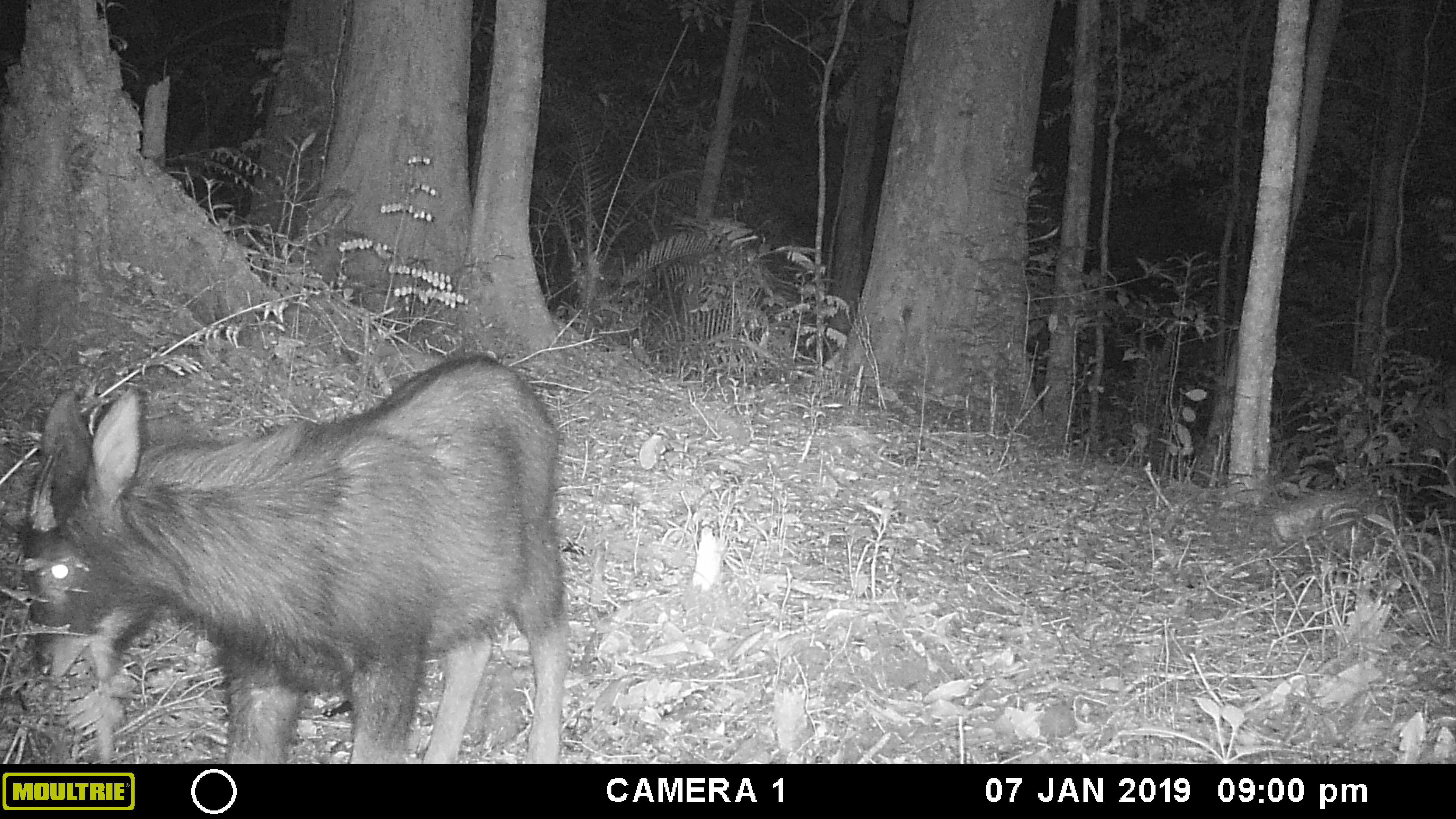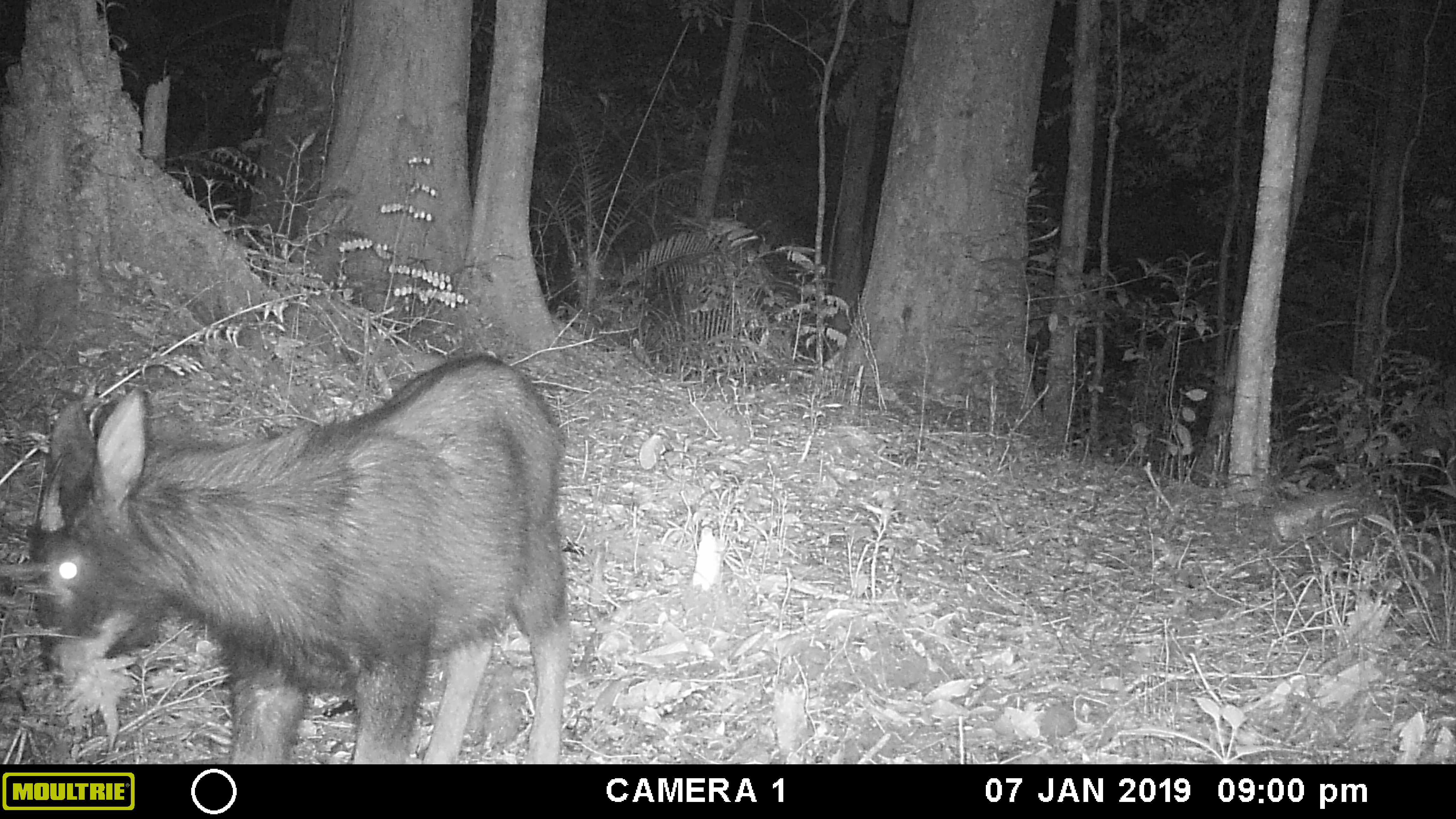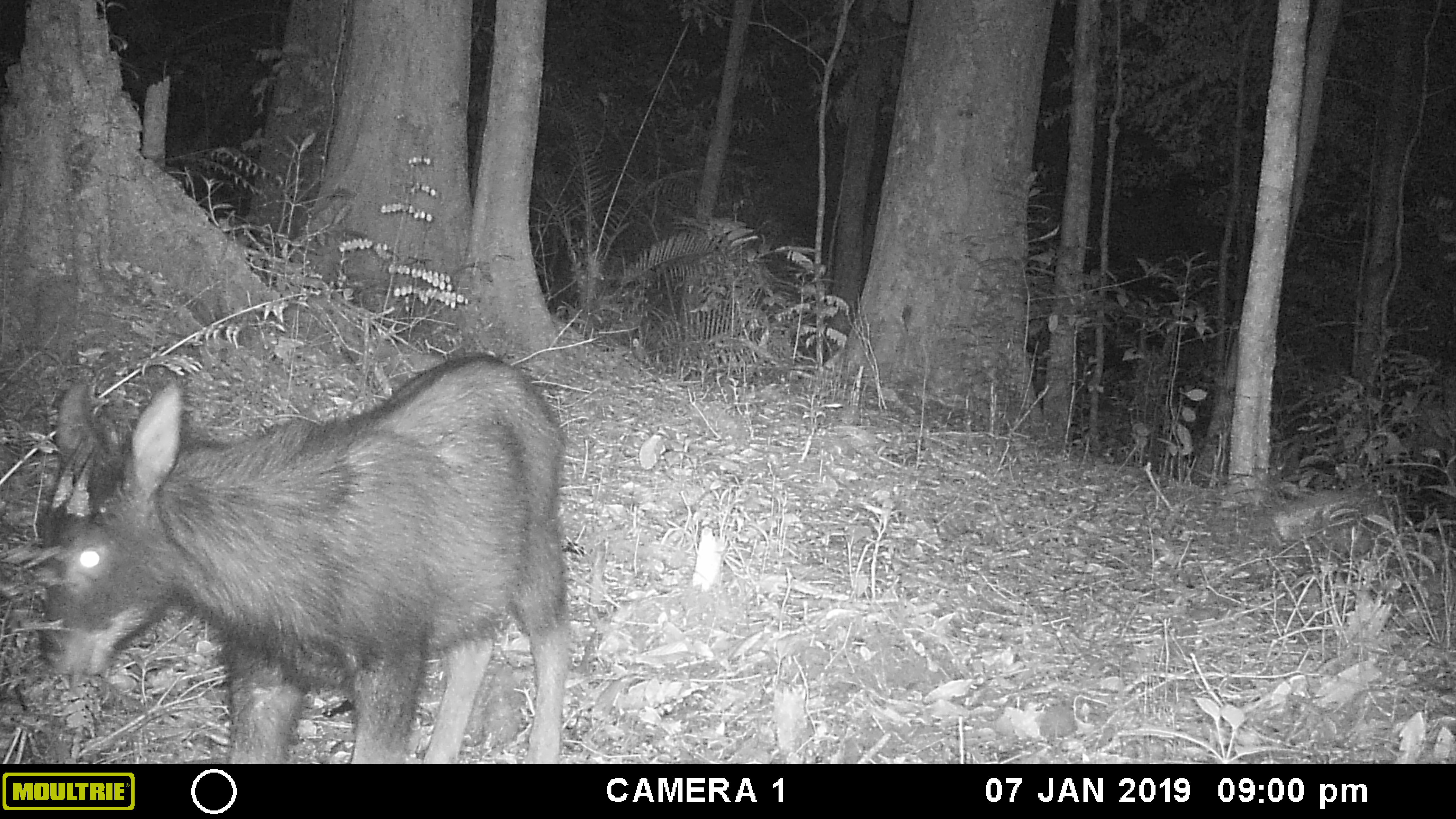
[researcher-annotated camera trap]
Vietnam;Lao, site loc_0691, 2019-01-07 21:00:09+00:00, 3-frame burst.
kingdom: Animalia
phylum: Chordata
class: Mammalia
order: Artiodactyla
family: Bovidae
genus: Capricornis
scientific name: Capricornis sumatraensis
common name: chinese serow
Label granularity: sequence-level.